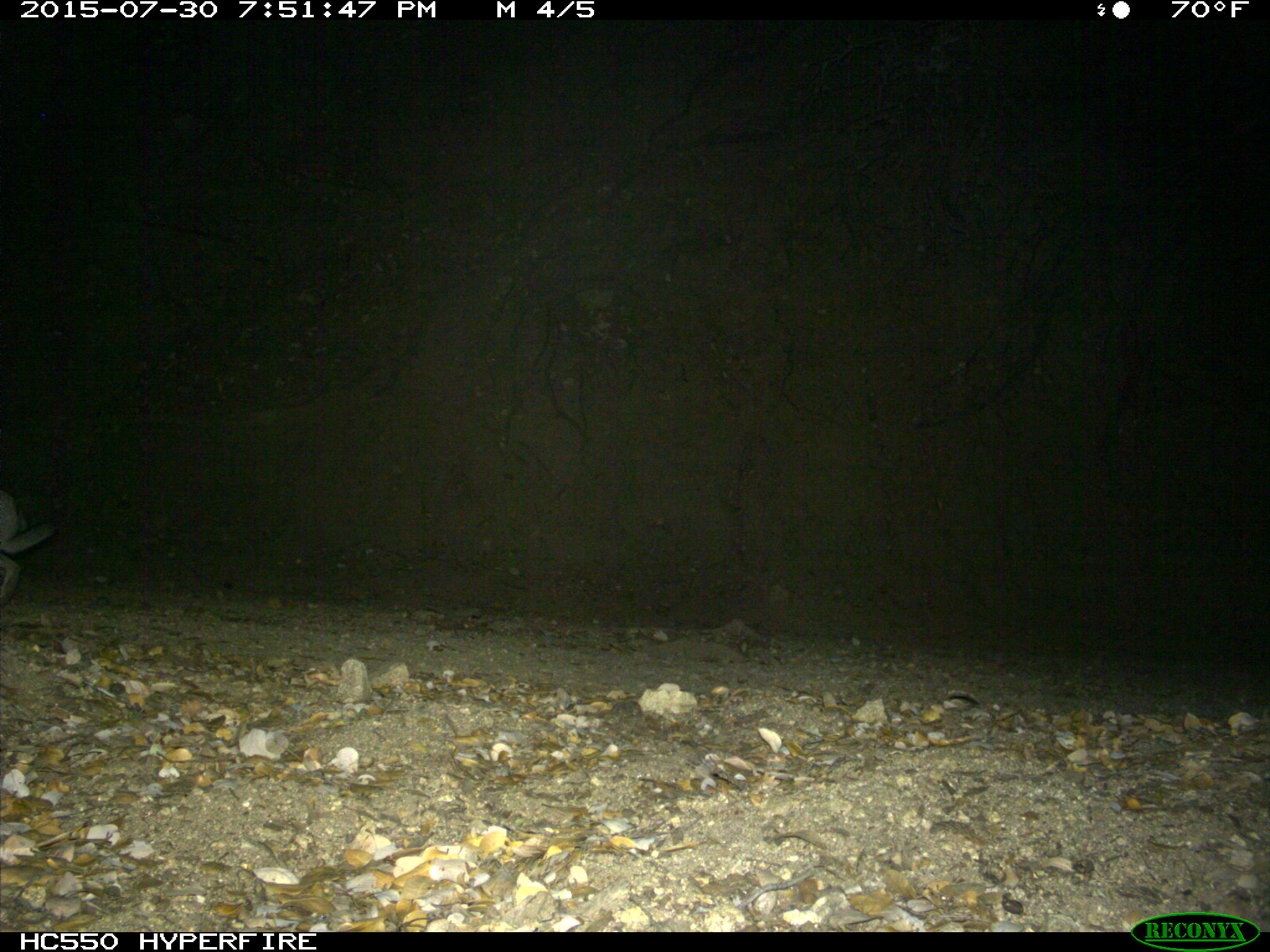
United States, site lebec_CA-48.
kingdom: Animalia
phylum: Chordata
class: Mammalia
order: Lagomorpha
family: Leporidae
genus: Lepus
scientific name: Lepus californicus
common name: black-tailed jackrabbit